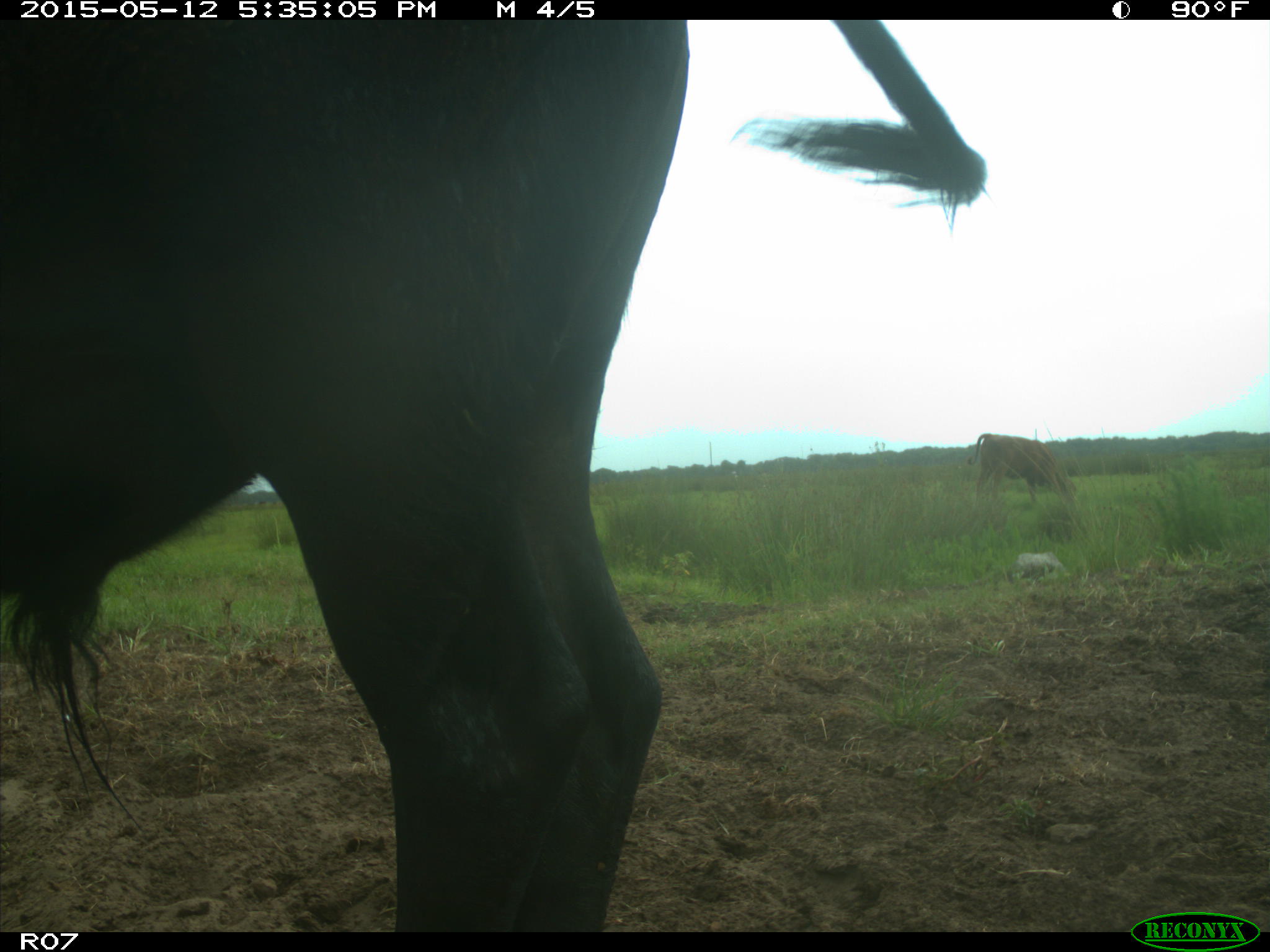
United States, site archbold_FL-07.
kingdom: Animalia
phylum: Chordata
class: Mammalia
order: Artiodactyla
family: Bovidae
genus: Bos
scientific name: Bos taurus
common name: domestic cow